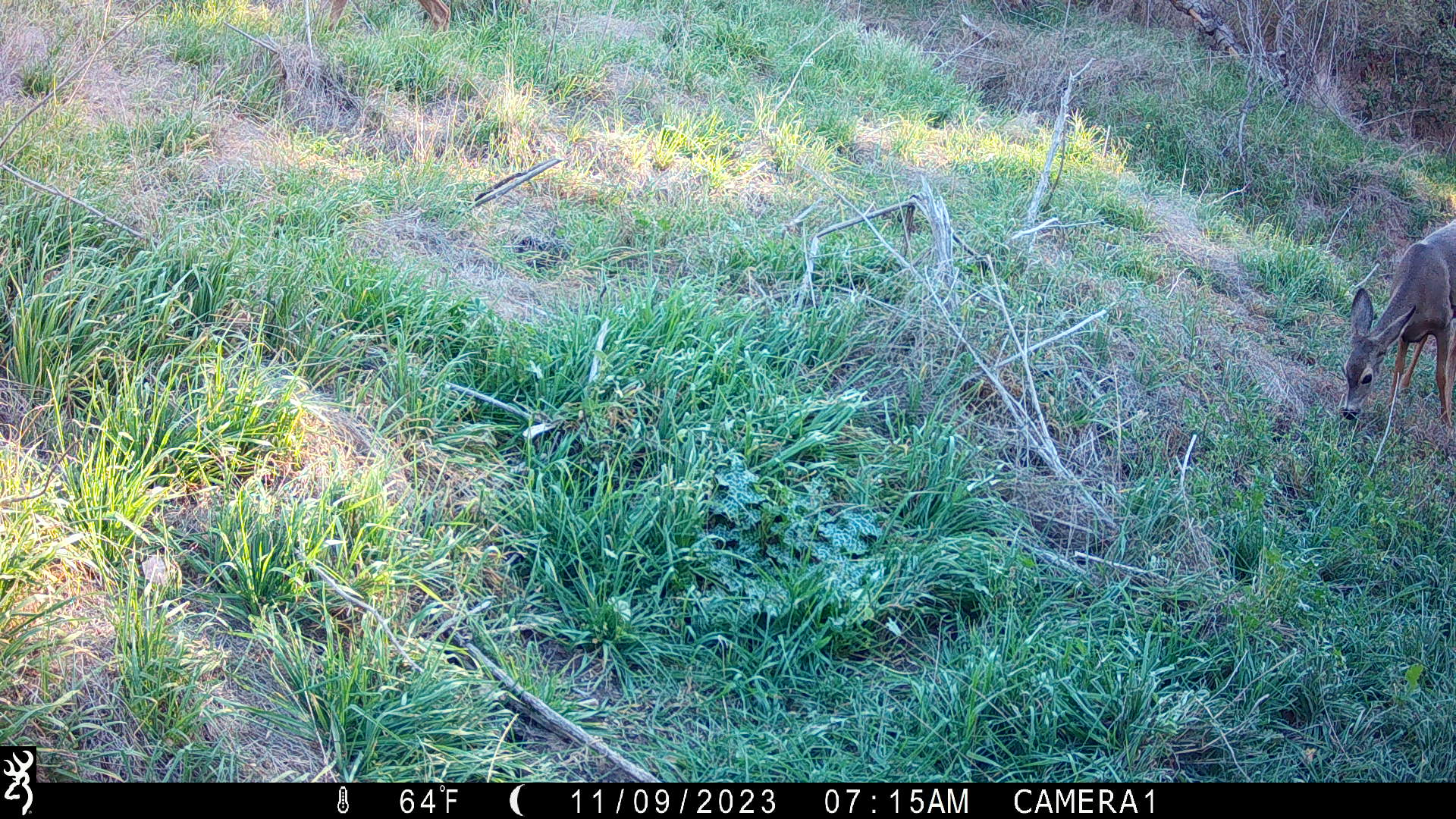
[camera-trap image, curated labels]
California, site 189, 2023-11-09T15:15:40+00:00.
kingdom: Animalia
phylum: Chordata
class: Mammalia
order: Artiodactyla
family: Cervidae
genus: Odocoileus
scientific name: Odocoileus hemionus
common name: mule deer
Mule deer (Odocoileus hemionus).